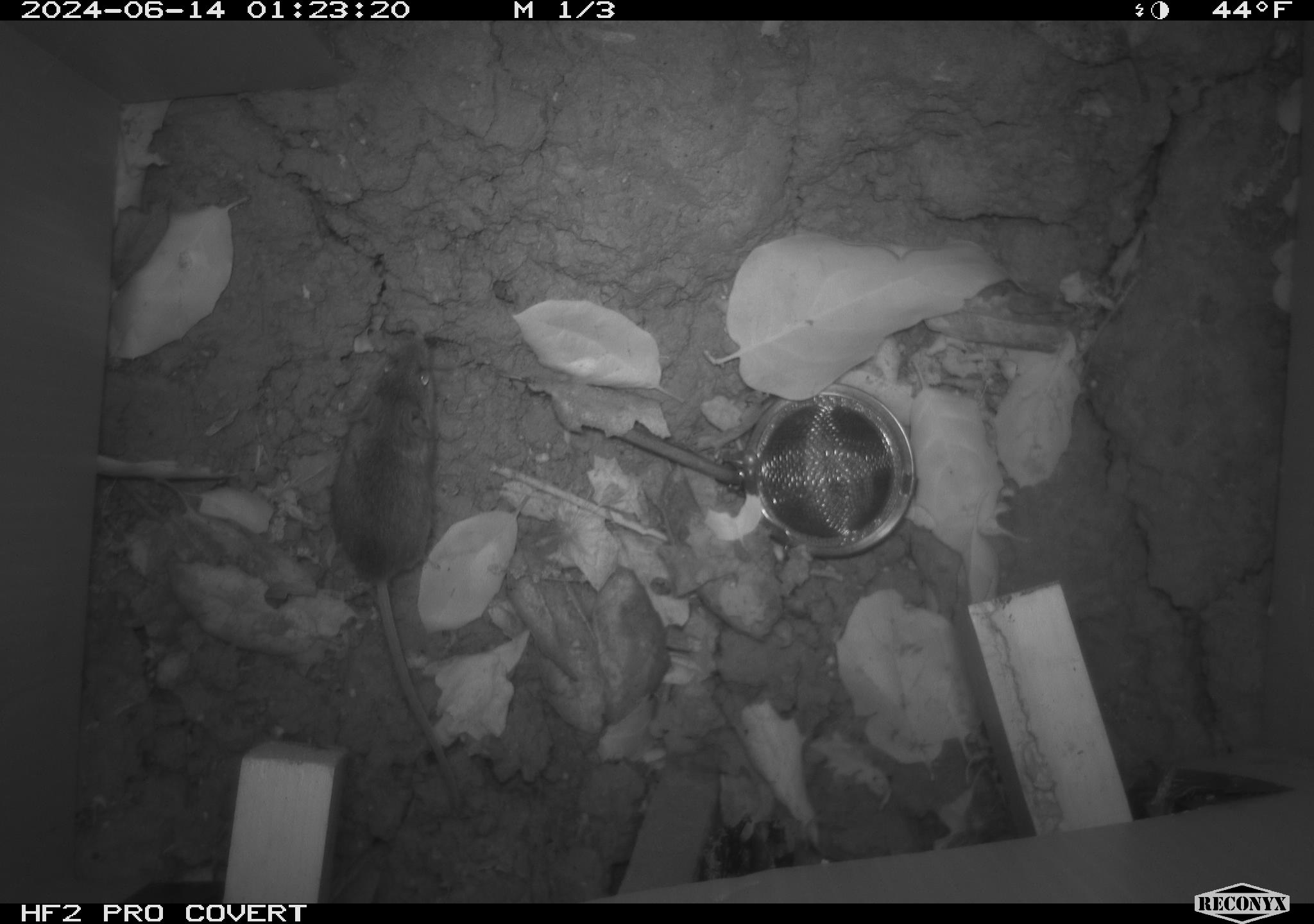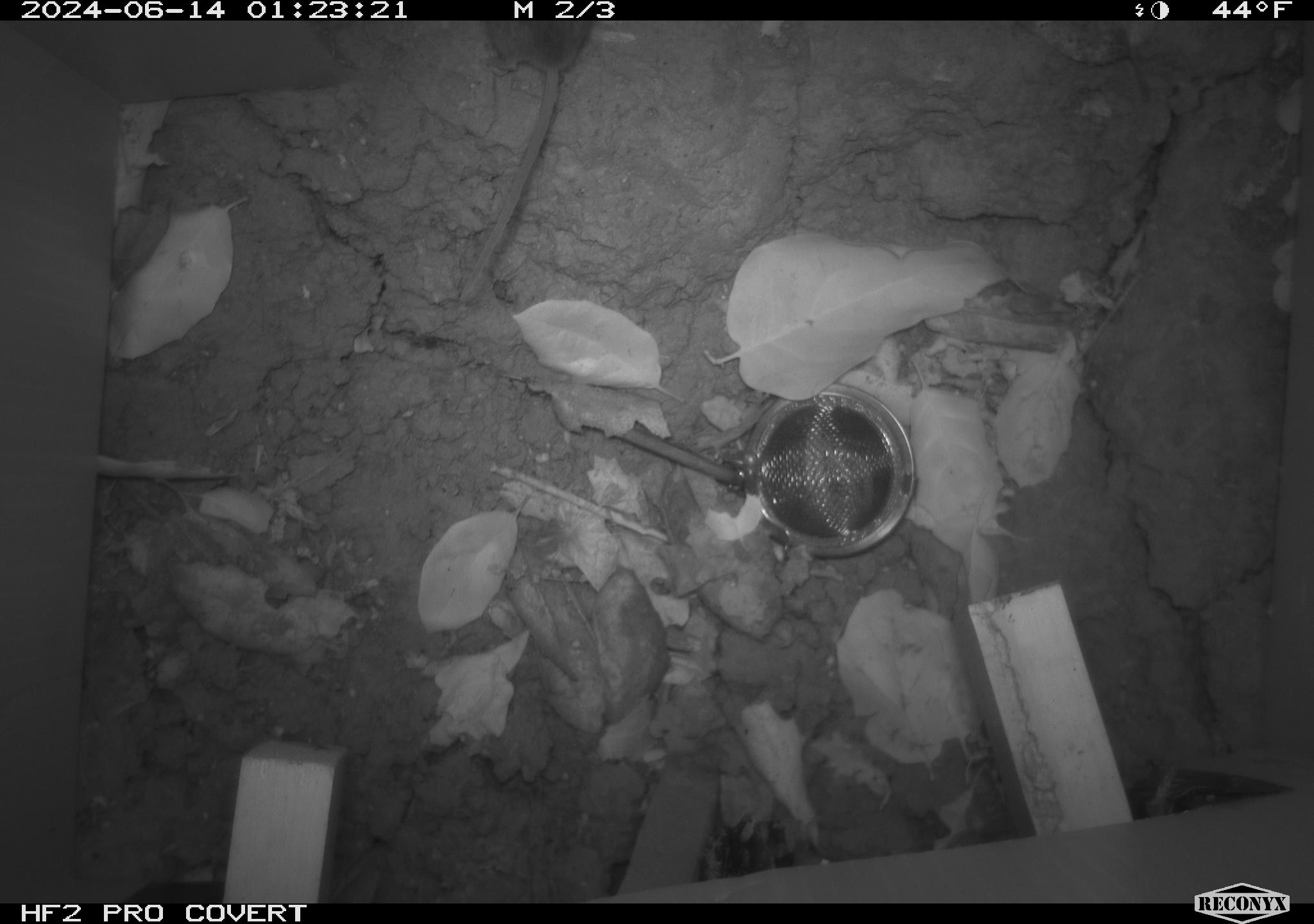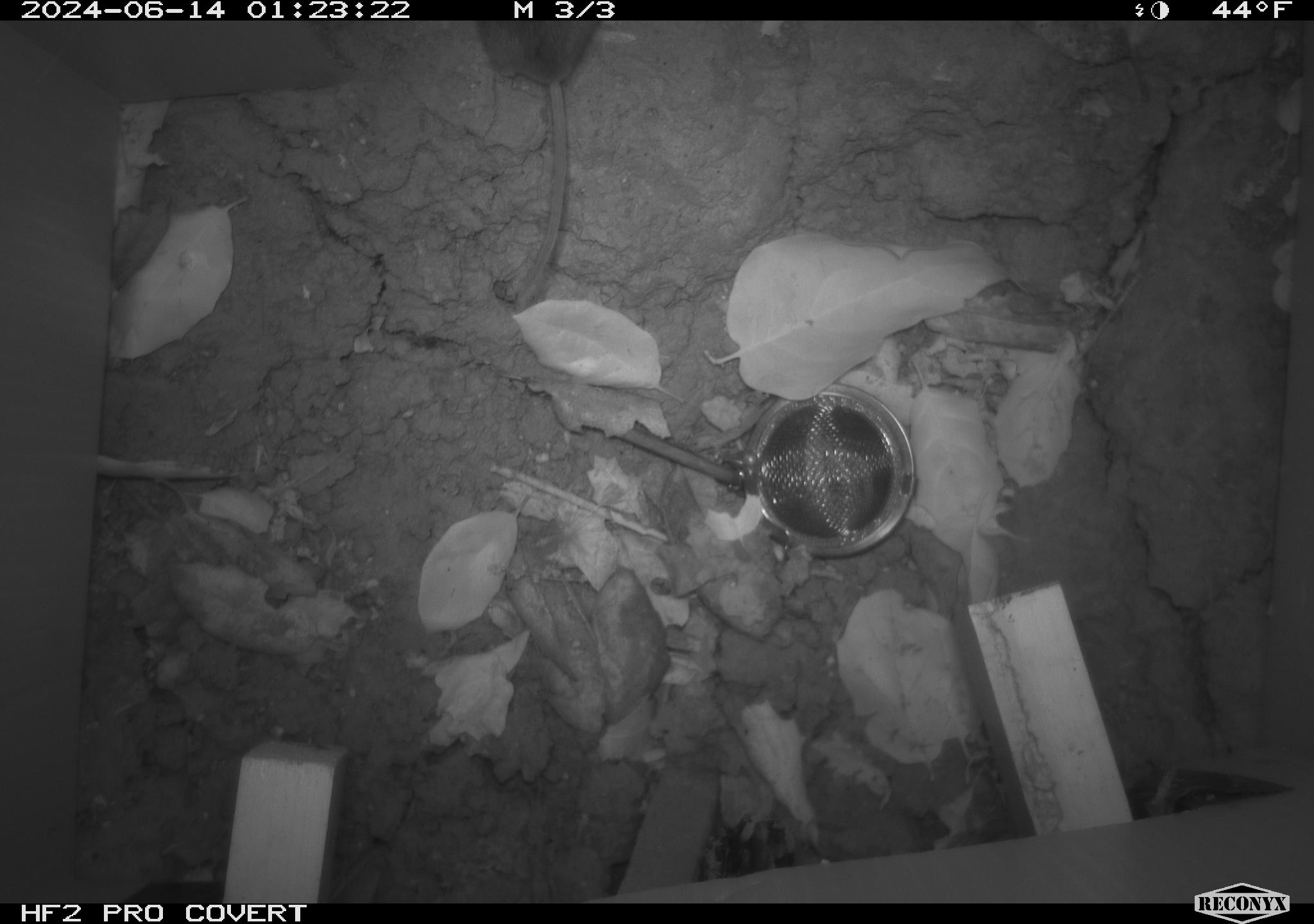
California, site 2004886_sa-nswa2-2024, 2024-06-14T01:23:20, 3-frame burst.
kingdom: Animalia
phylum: Chordata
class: Mammalia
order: Rodentia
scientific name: Rodentia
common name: rodent